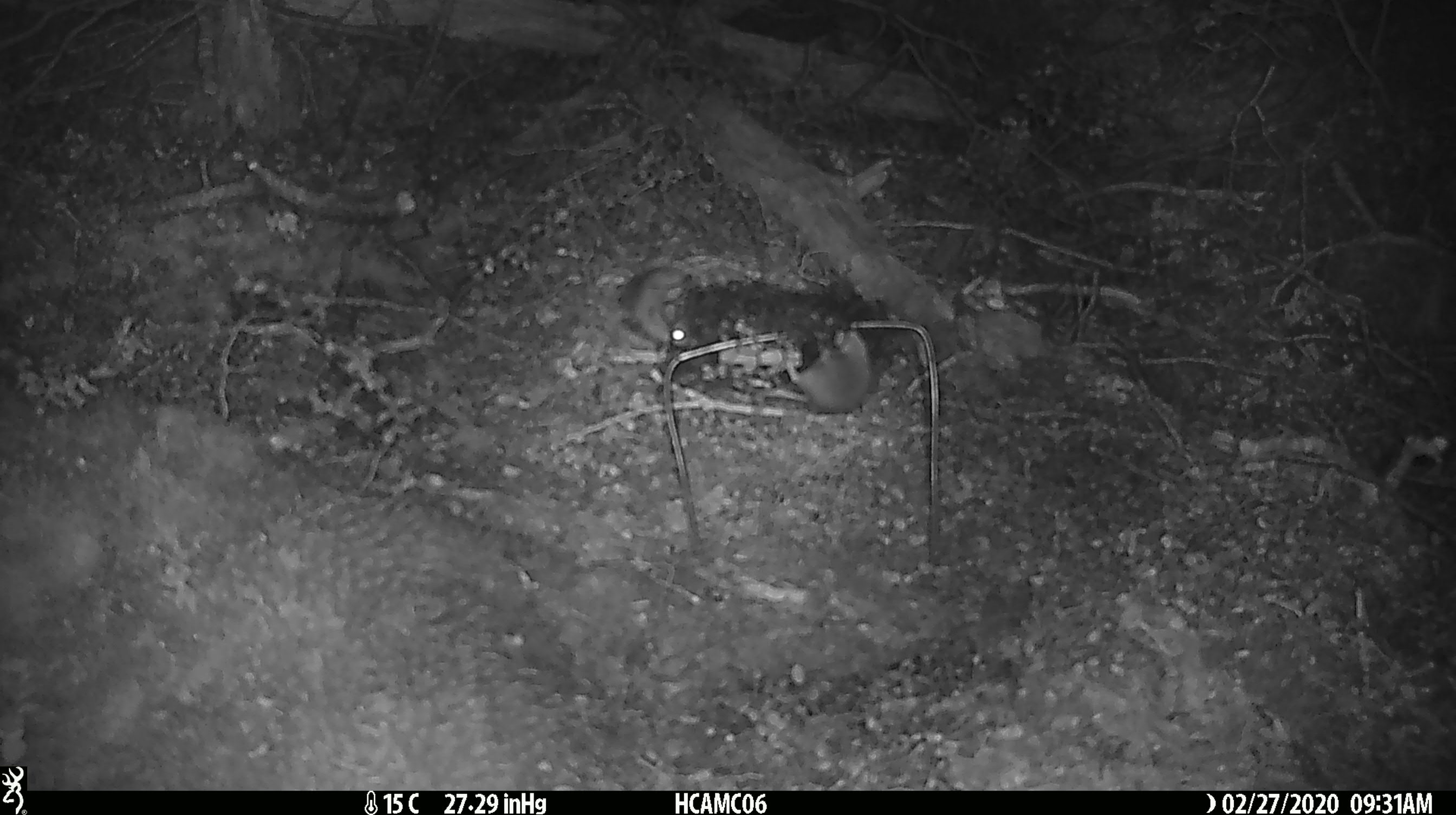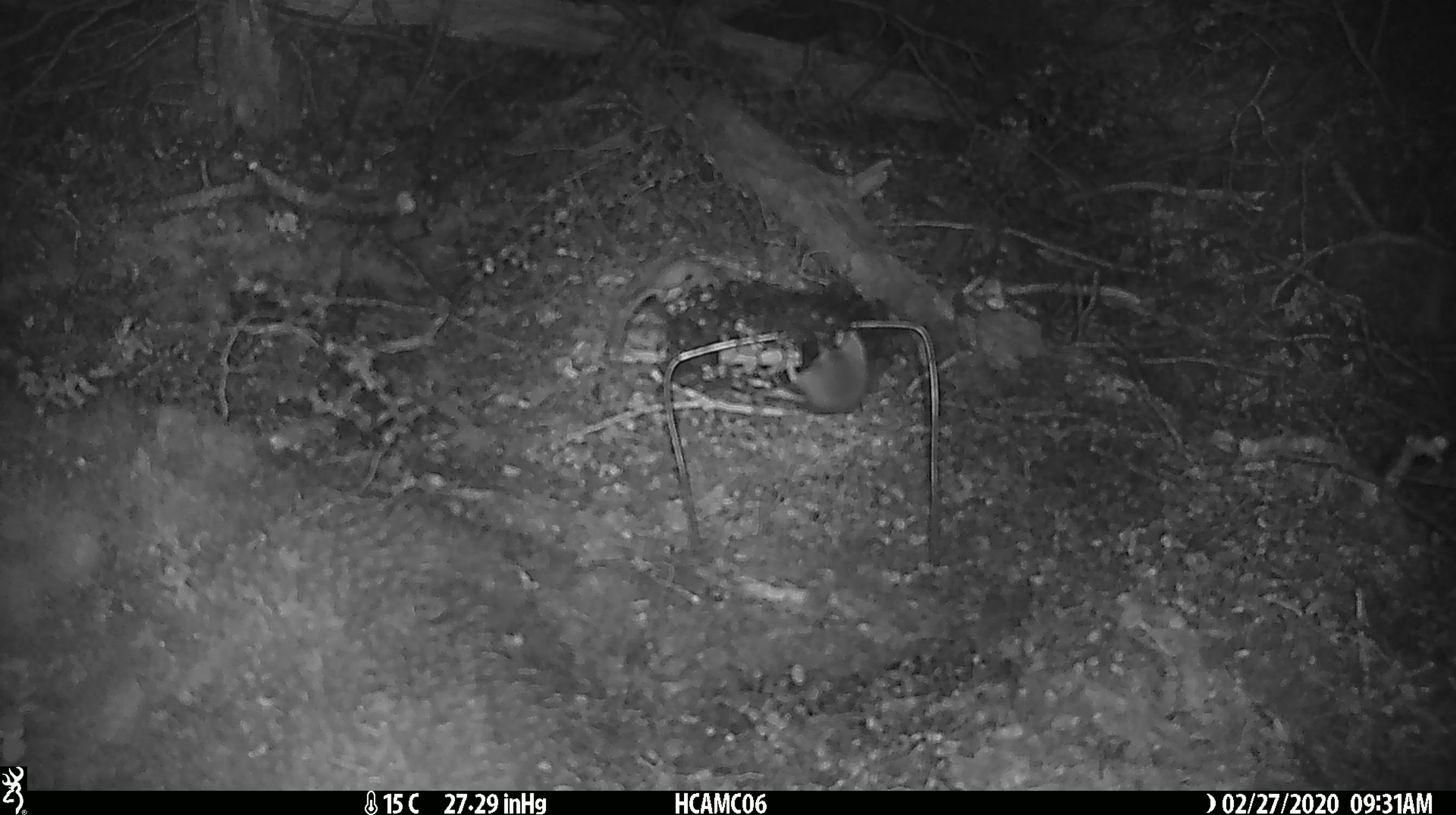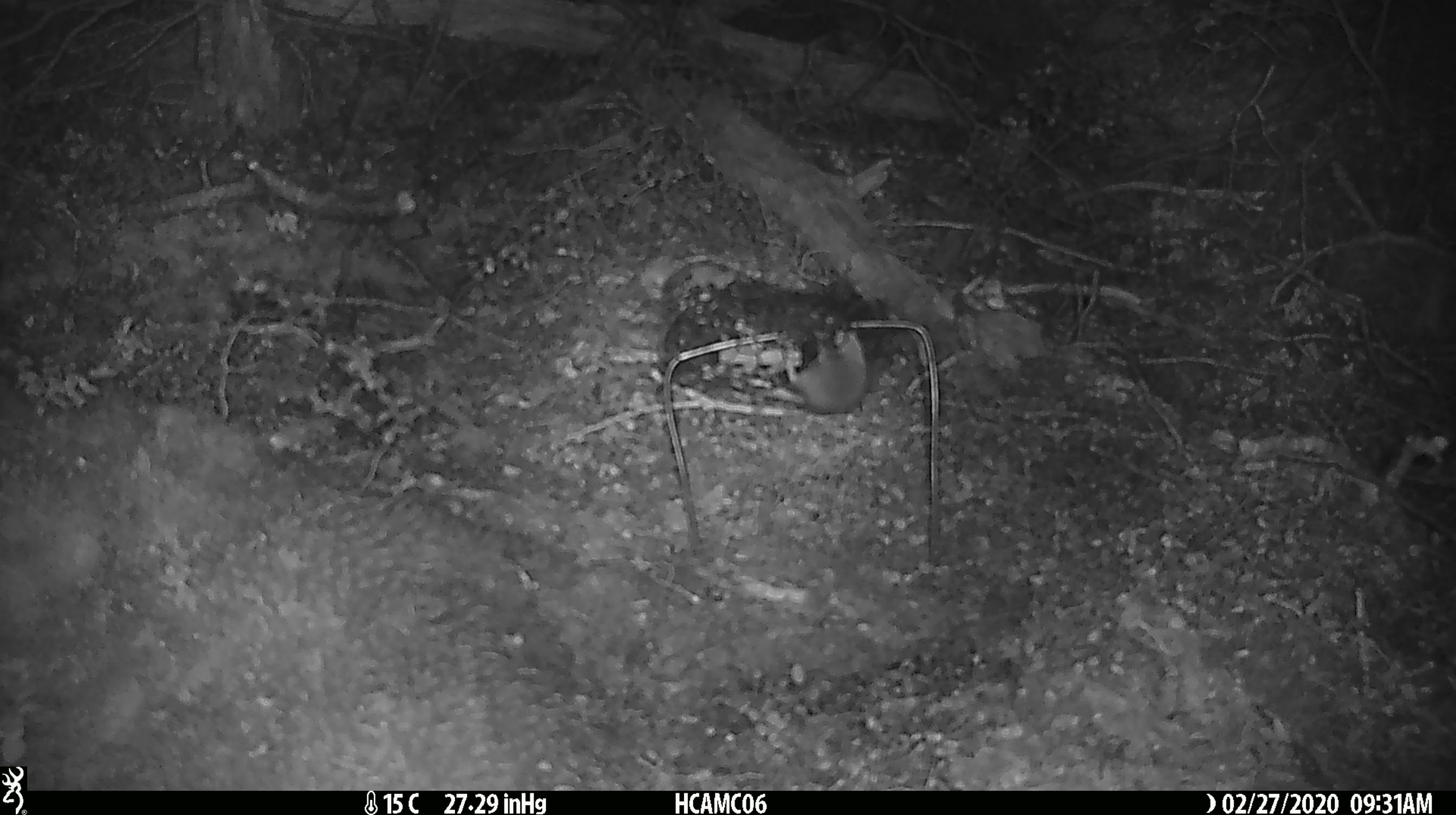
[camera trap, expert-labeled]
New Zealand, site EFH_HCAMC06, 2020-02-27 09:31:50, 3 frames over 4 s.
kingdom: Animalia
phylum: Chordata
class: Mammalia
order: Rodentia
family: Muridae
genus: Mus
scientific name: Mus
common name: mouse